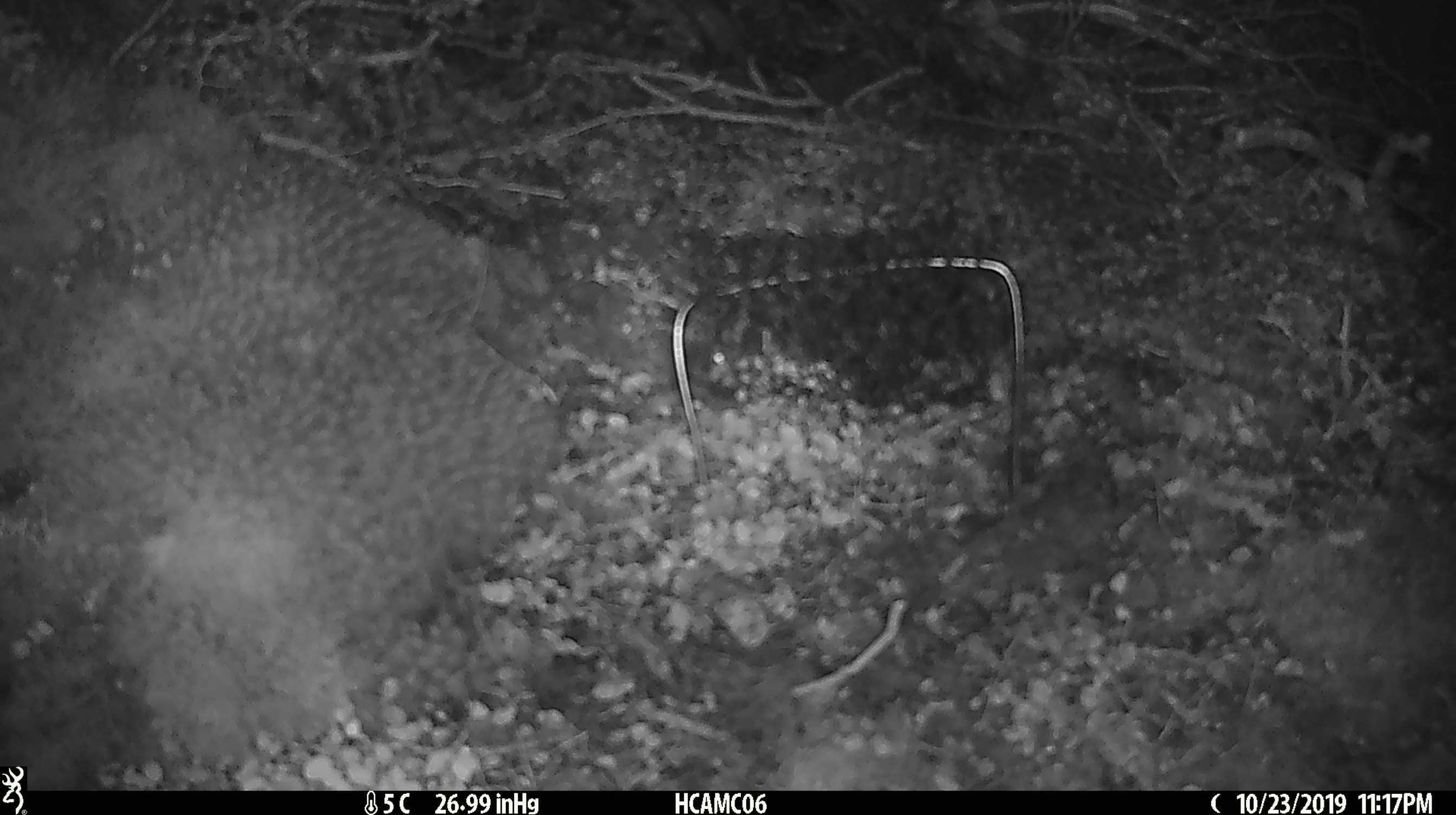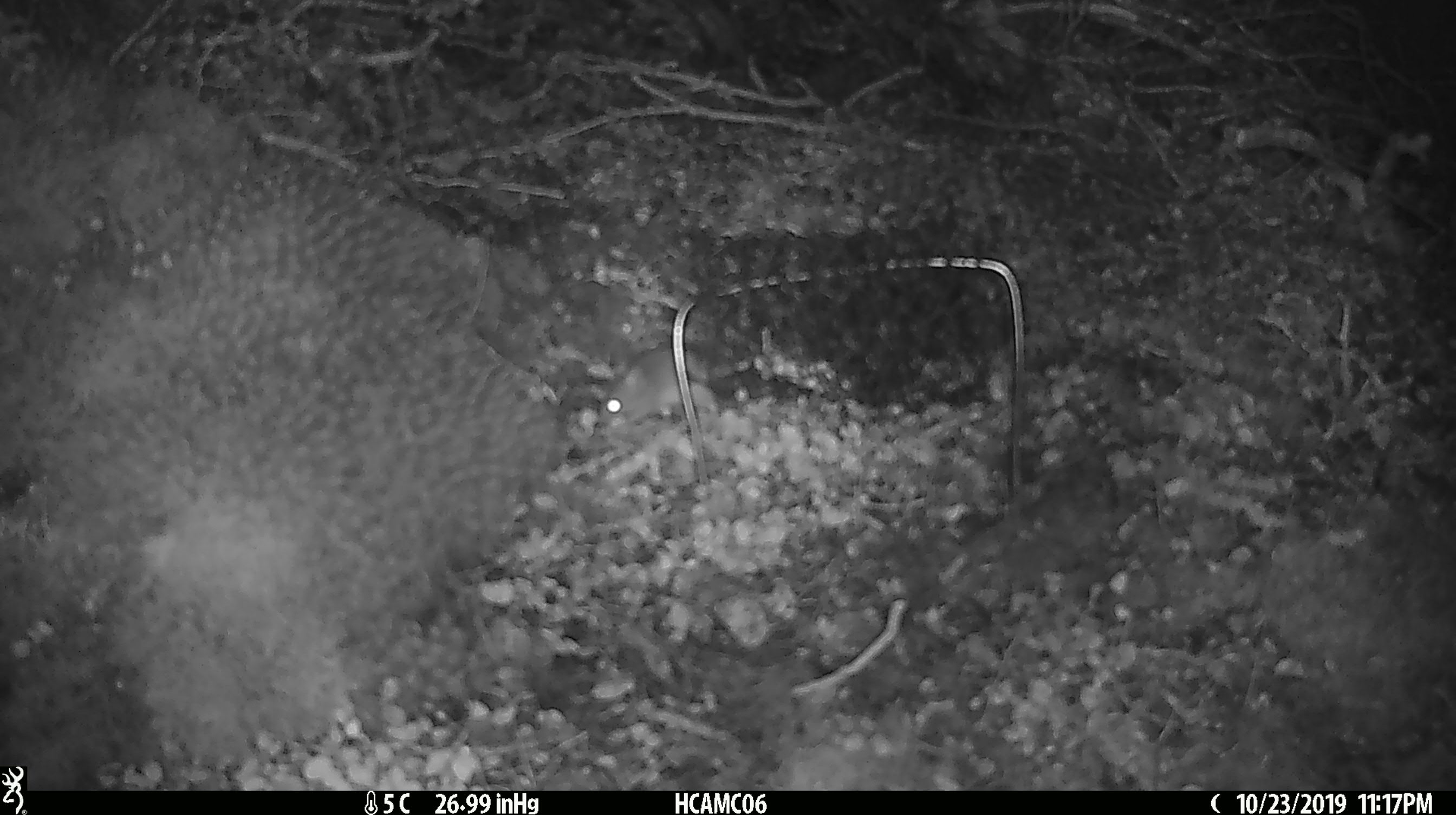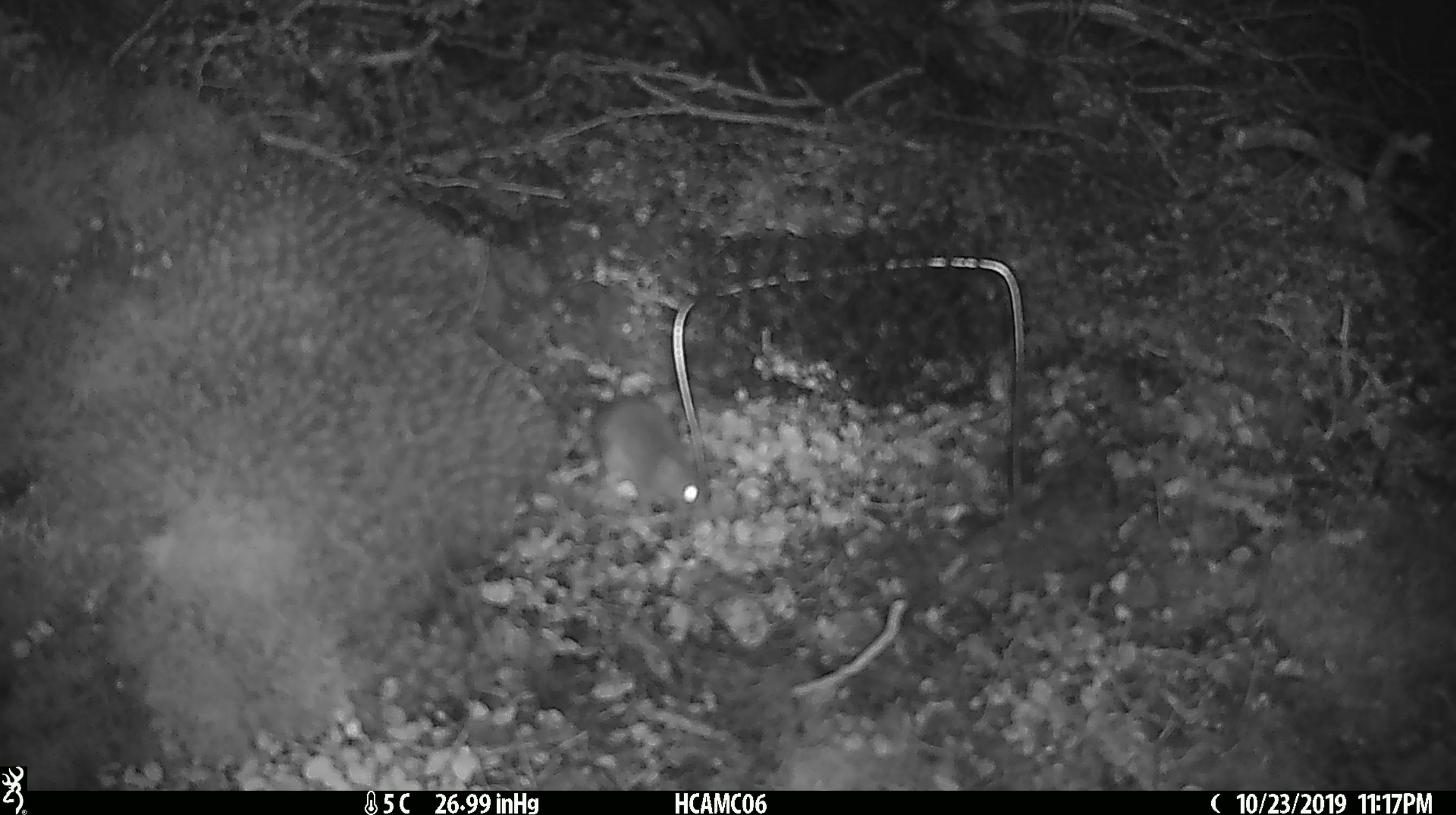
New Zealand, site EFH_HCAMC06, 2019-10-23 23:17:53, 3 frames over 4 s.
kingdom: Animalia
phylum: Chordata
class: Mammalia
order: Rodentia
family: Muridae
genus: Mus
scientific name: Mus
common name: mouse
Mouse (Mus).